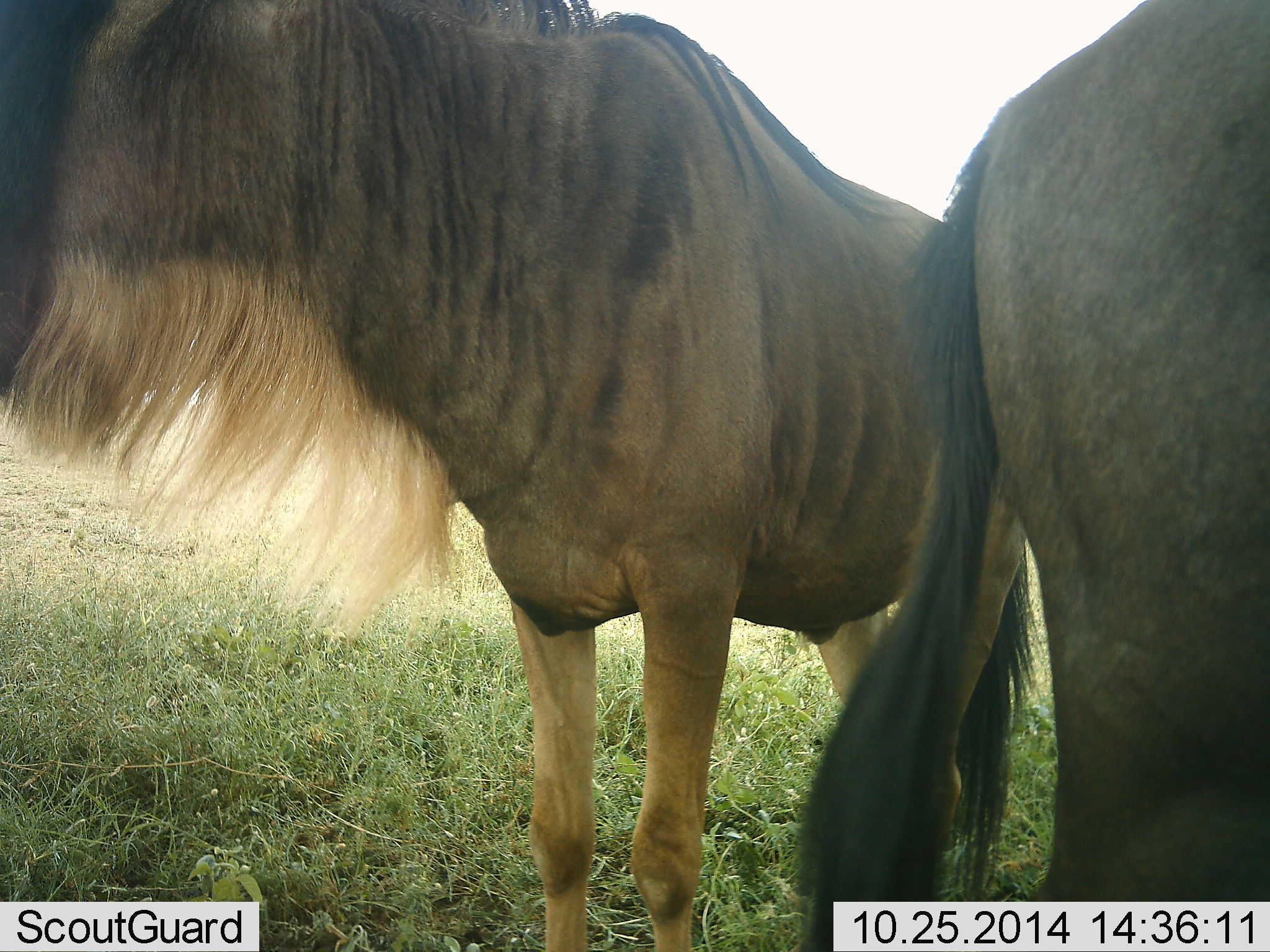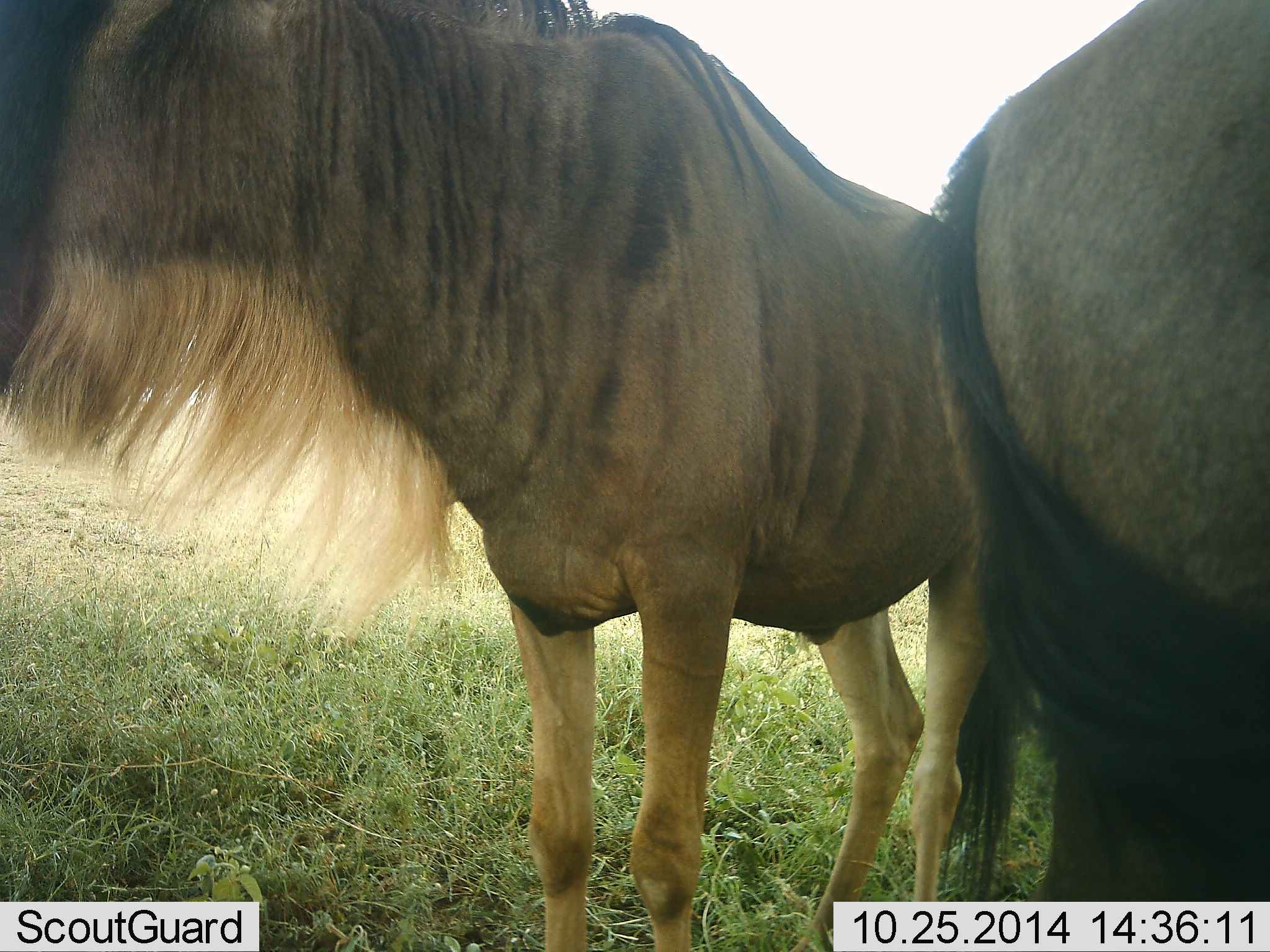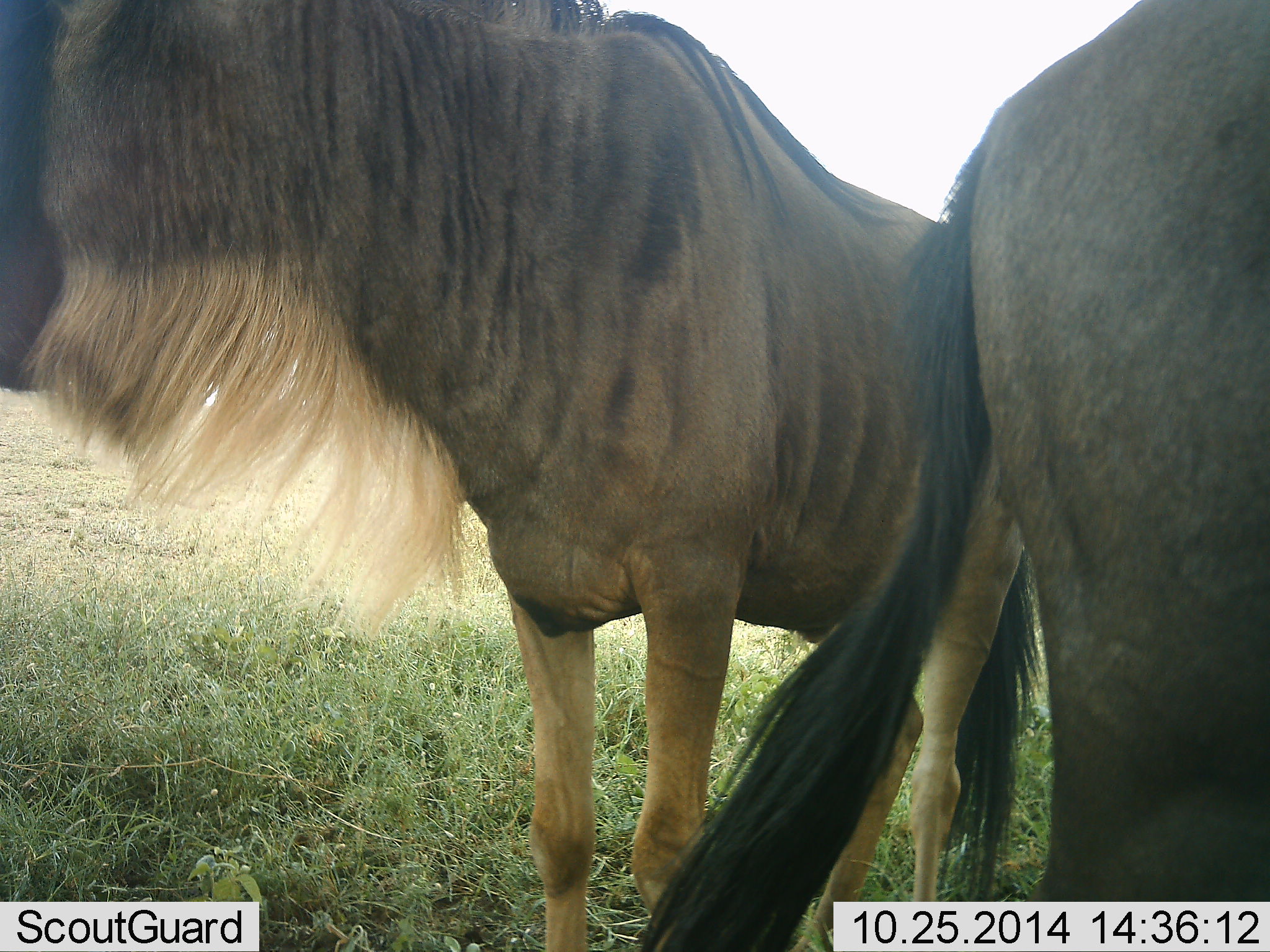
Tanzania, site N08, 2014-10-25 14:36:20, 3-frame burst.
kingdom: Animalia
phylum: Chordata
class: Mammalia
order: Artiodactyla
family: Bovidae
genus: Connochaetes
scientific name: Connochaetes taurinus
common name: blue wildebeest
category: wildebeest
Wildebeest (blue wildebeest) (Connochaetes taurinus), count 2. Behavior (volunteer vote fractions): standing 100%, resting 0%, moving 0%, interacting 10%. Young present (vote fraction): 0%. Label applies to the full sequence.